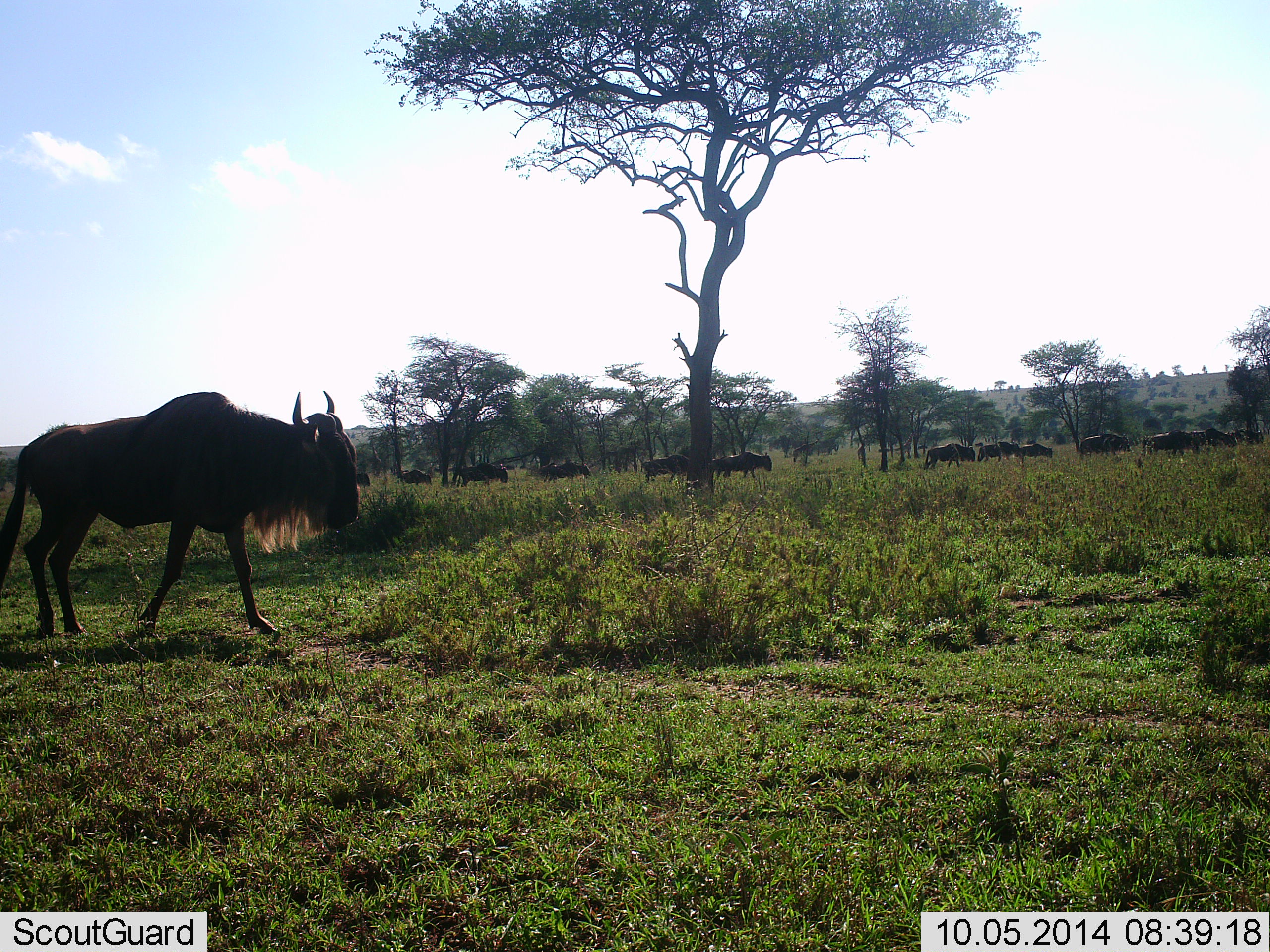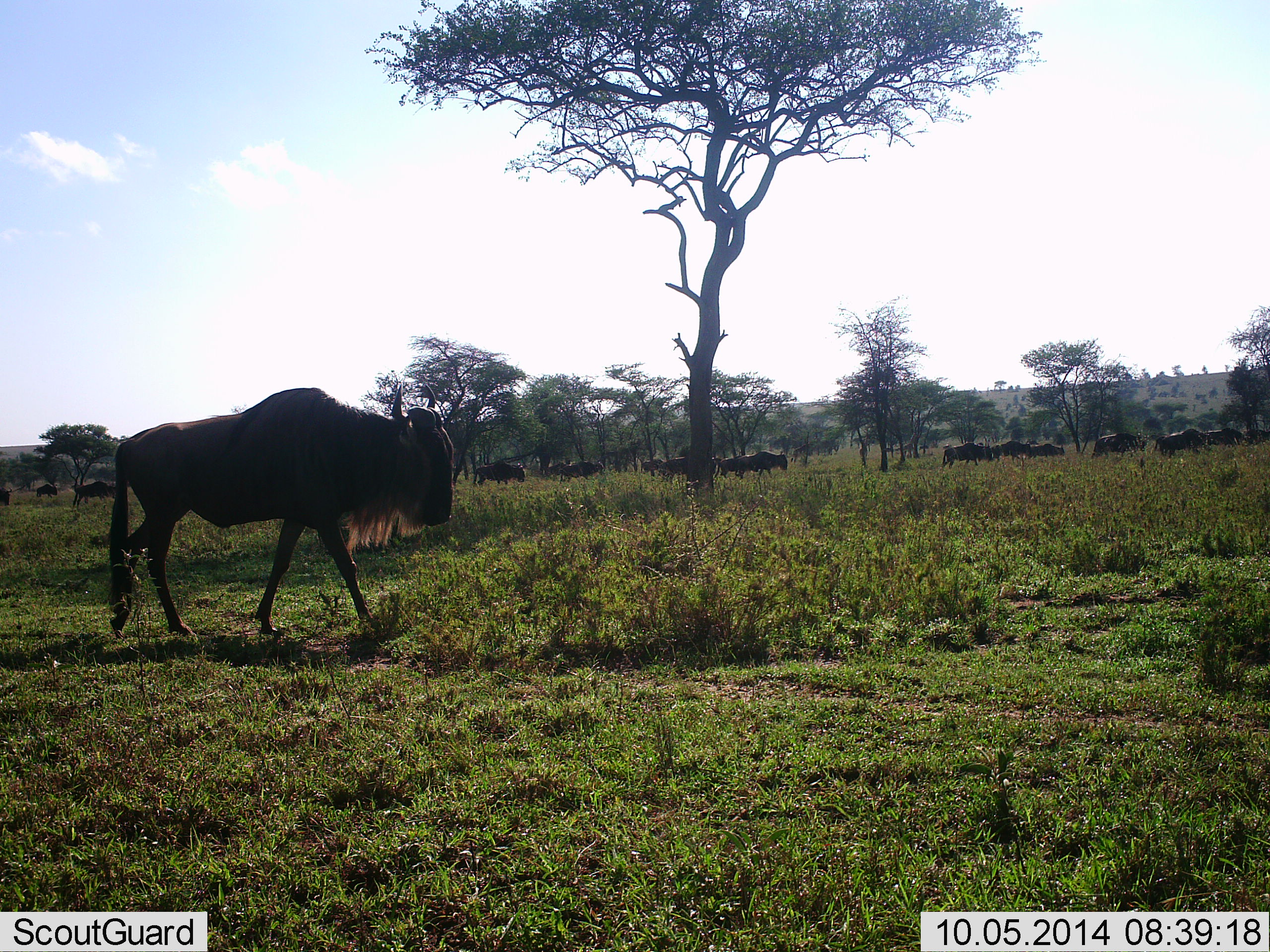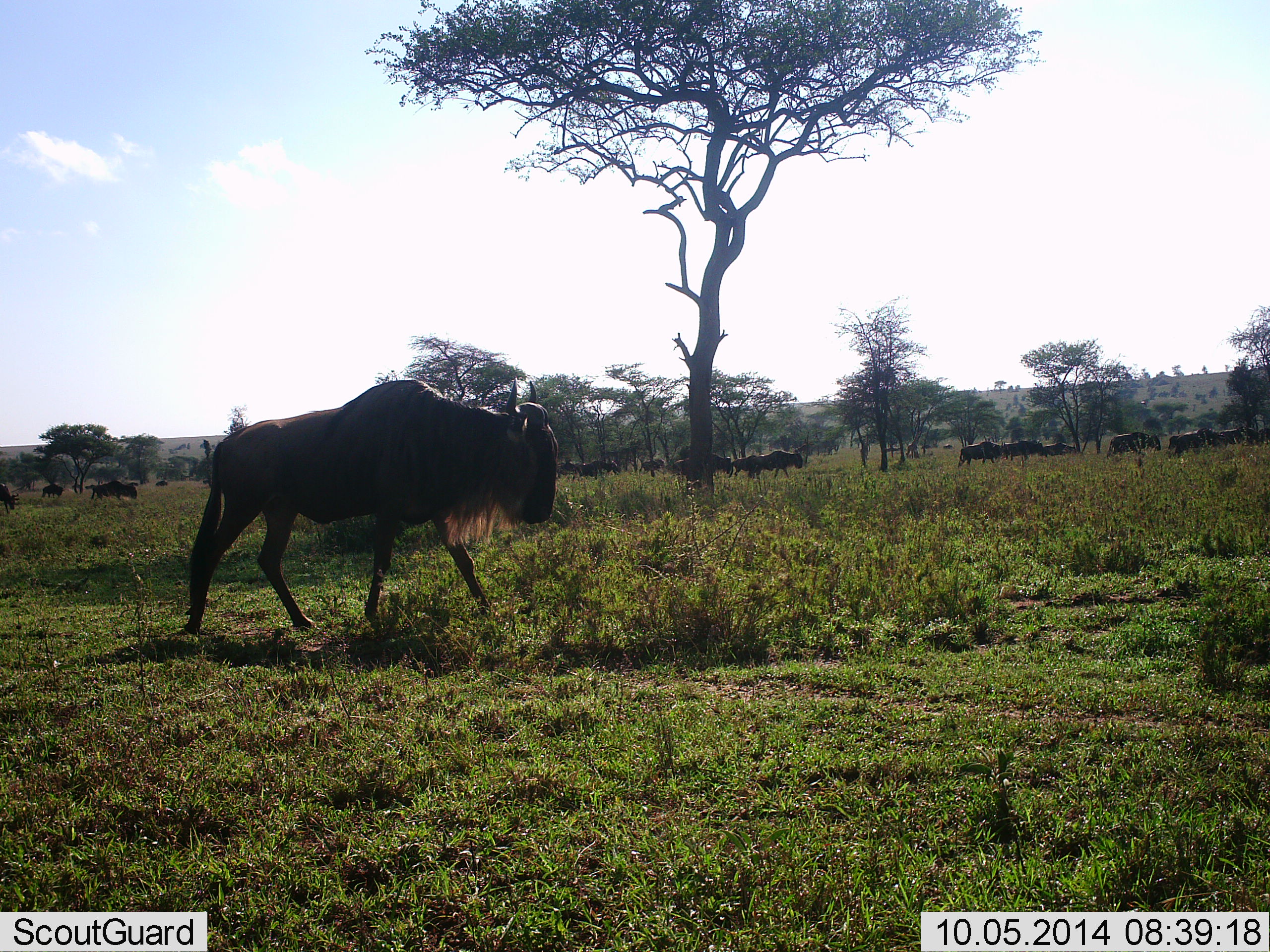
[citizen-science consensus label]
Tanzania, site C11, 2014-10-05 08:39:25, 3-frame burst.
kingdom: Animalia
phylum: Chordata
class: Mammalia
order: Artiodactyla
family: Bovidae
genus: Connochaetes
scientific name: Connochaetes taurinus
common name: blue wildebeest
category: wildebeest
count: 11-50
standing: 0%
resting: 0%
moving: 100%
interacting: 0%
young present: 0%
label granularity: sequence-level